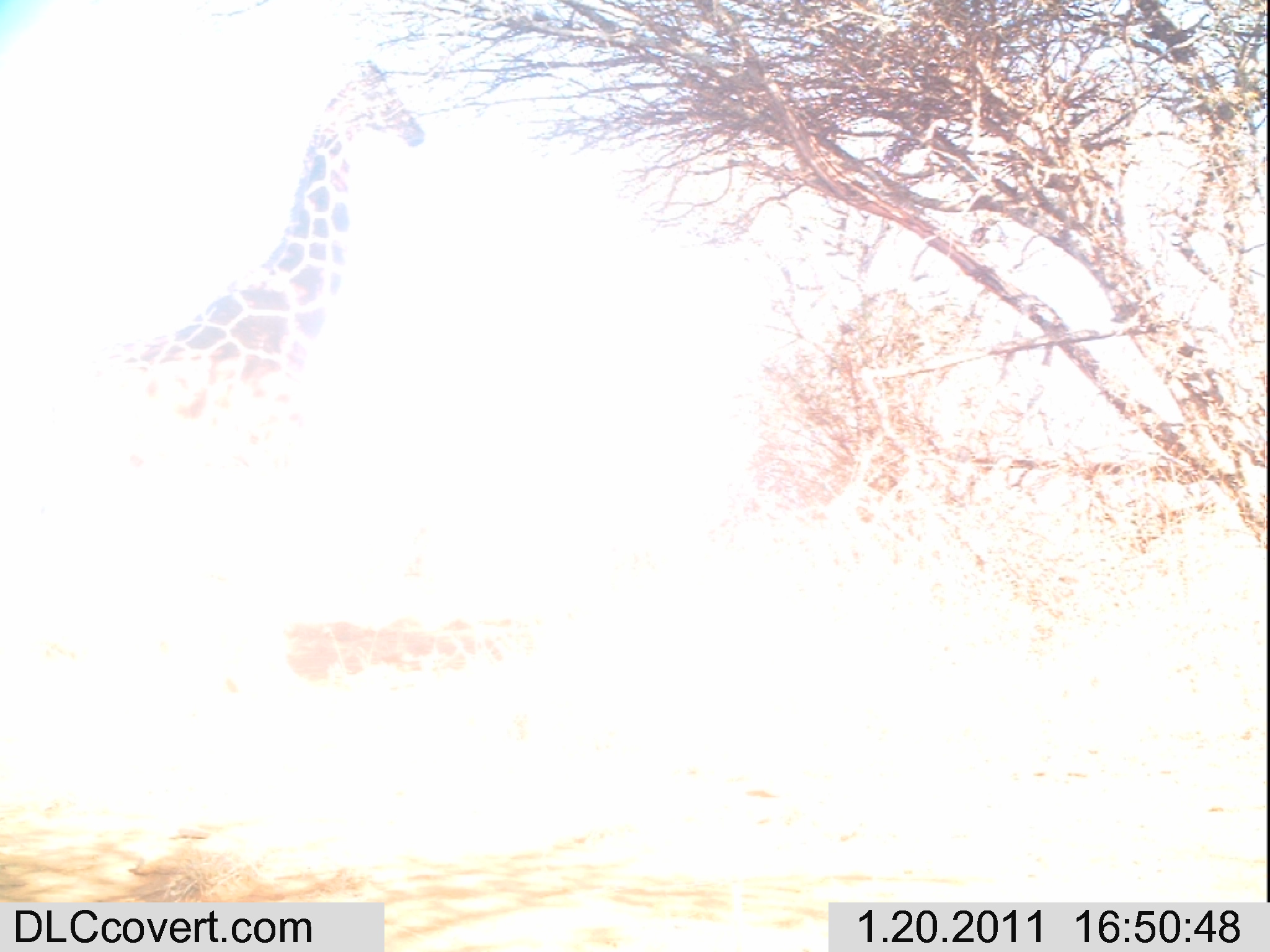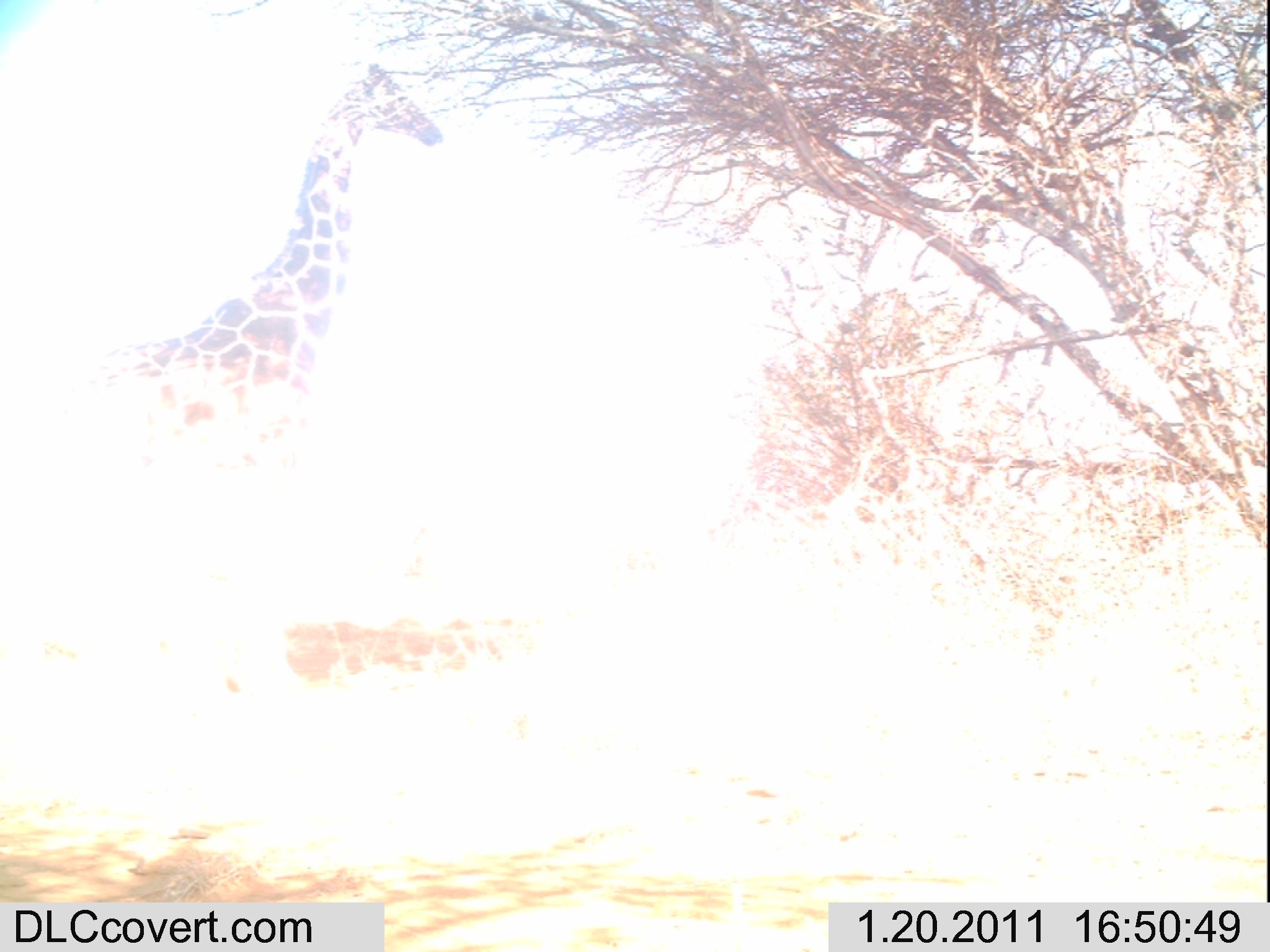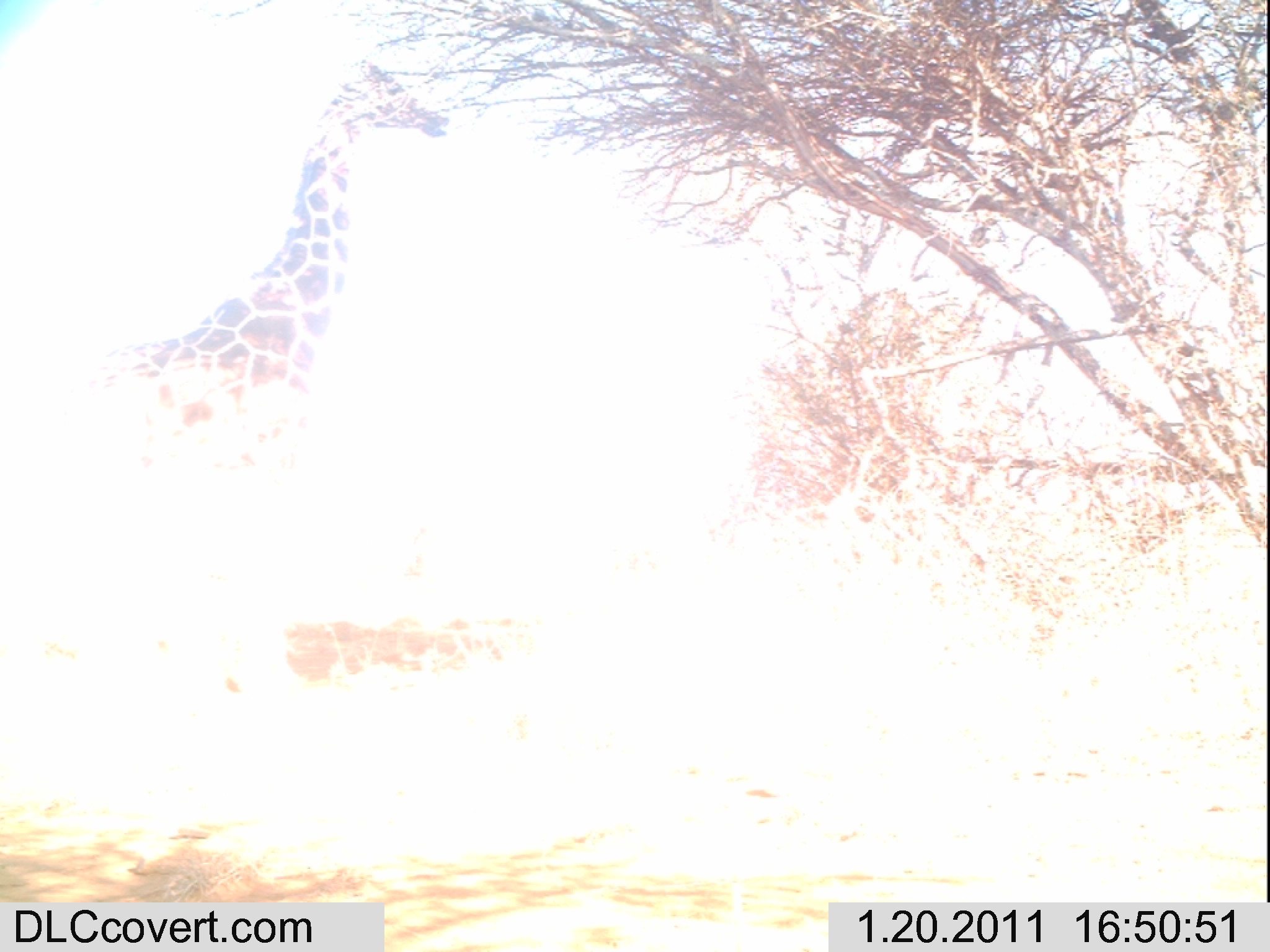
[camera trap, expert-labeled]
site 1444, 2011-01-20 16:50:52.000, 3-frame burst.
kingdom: Animalia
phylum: Chordata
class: Mammalia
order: Artiodactyla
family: Bovidae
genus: Madoqua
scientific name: Madoqua guentheri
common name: günther's dik-dik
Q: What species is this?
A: Madoqua guentheri (günther's dik-dik).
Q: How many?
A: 1.